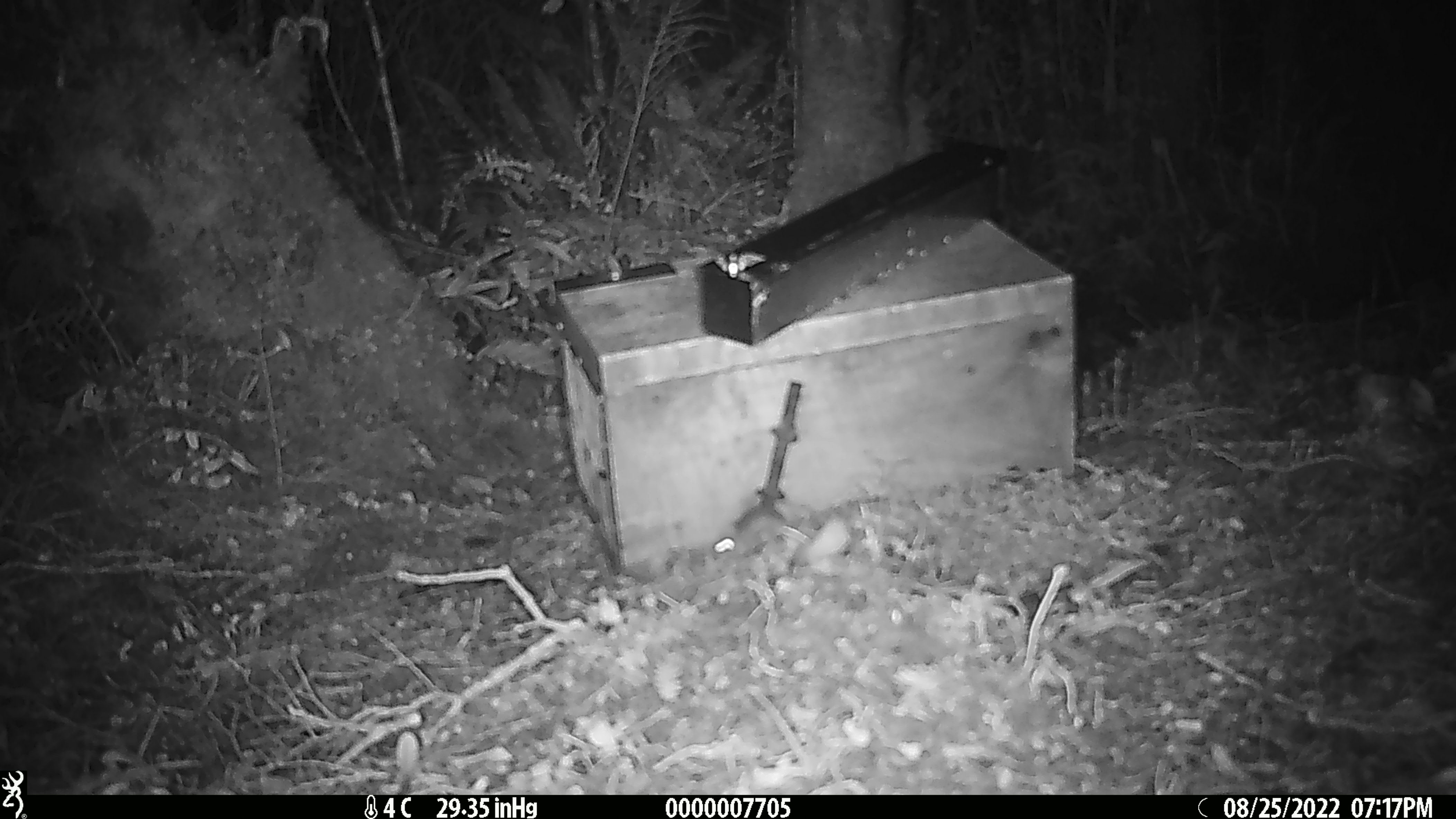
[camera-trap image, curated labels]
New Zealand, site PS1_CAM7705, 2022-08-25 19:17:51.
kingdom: Animalia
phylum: Chordata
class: Mammalia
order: Rodentia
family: Muridae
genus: Mus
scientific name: Mus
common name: mouse